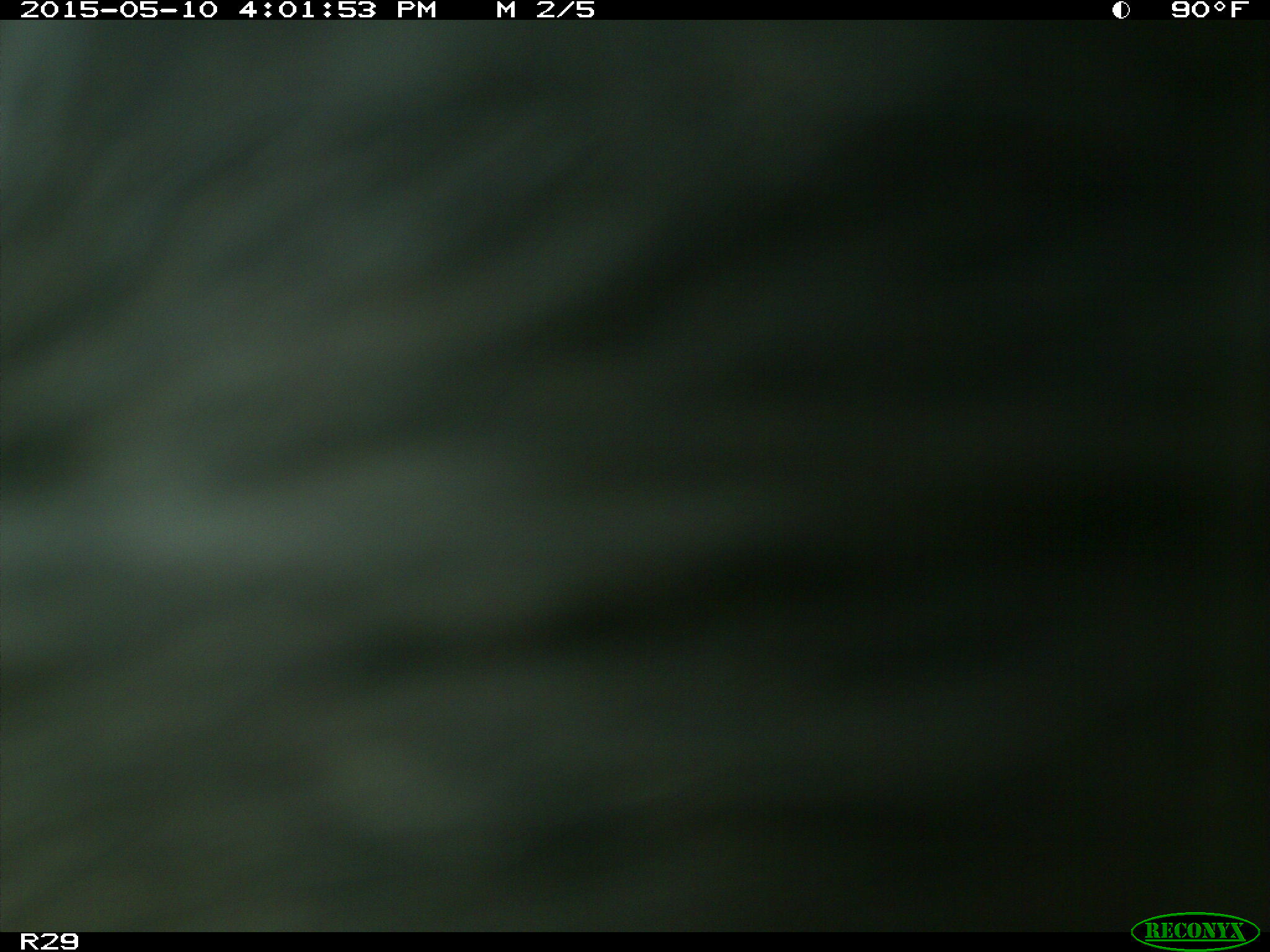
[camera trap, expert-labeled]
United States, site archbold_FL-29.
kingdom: Animalia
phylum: Chordata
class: Mammalia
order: Artiodactyla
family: Bovidae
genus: Bos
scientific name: Bos taurus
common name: domestic cow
Bos taurus (domestic cow).